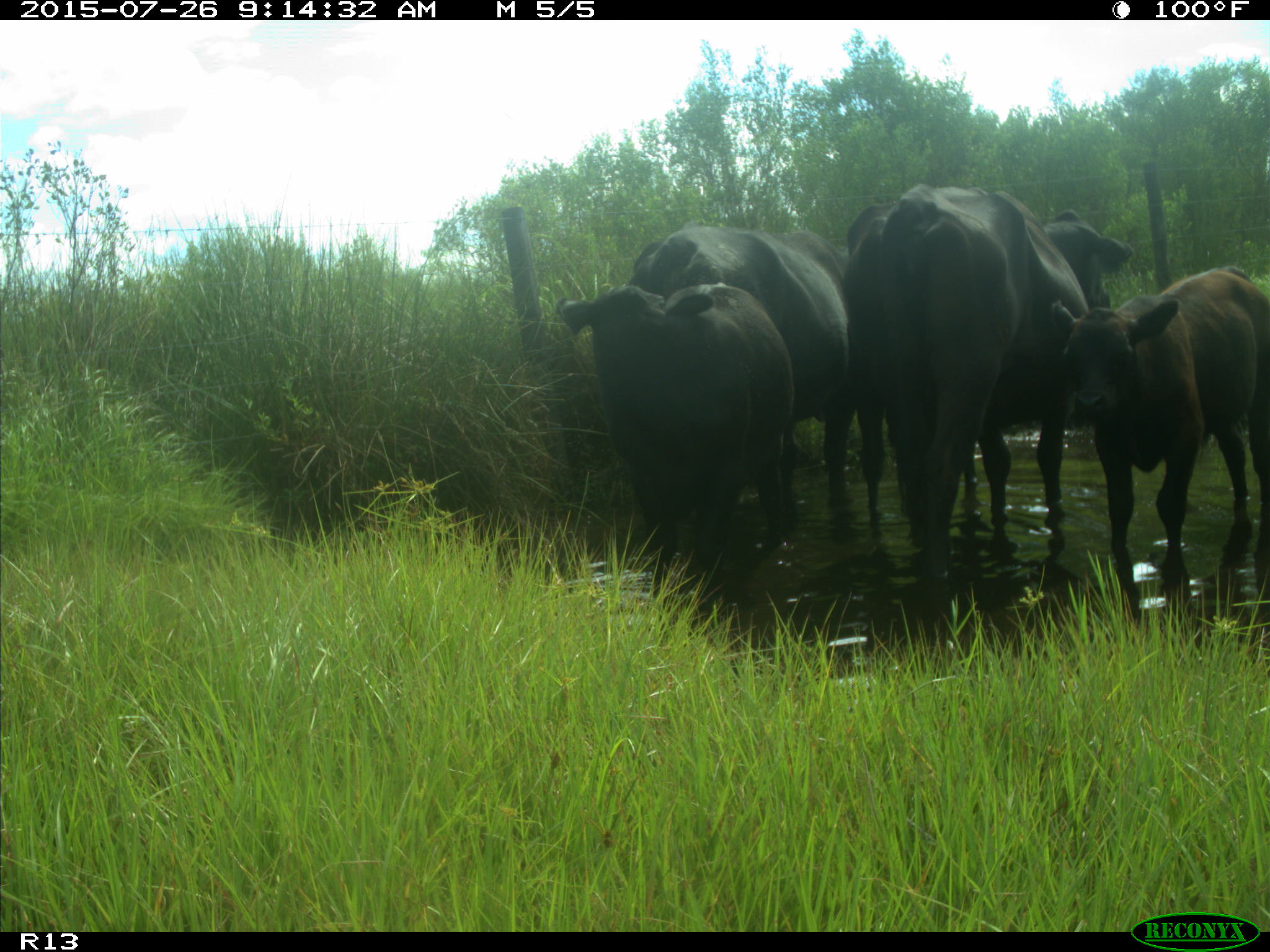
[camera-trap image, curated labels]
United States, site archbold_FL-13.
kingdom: Animalia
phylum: Chordata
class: Mammalia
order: Artiodactyla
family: Bovidae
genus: Bos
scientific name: Bos taurus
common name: domestic cow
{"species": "Bos taurus (domestic cow)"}